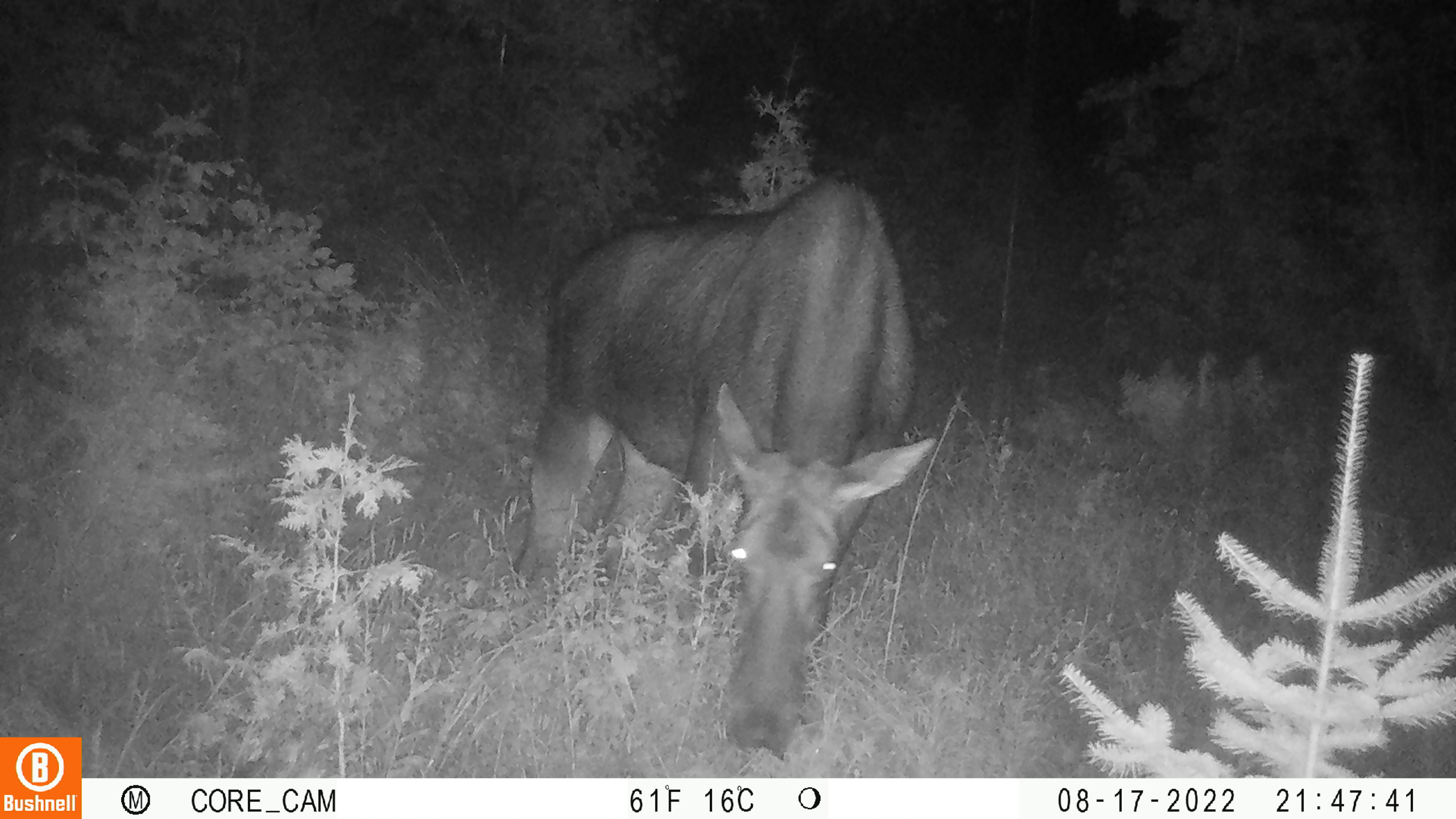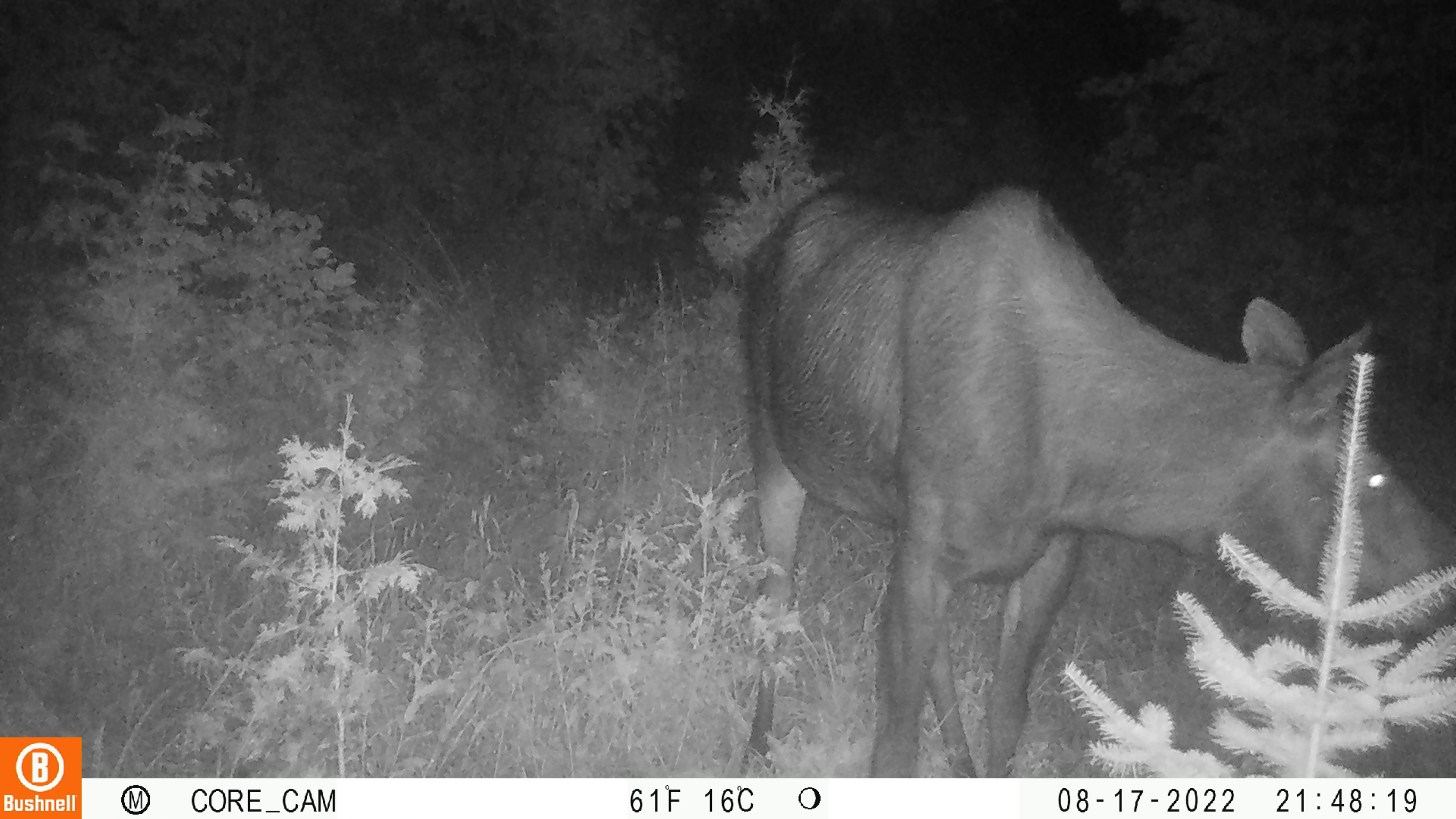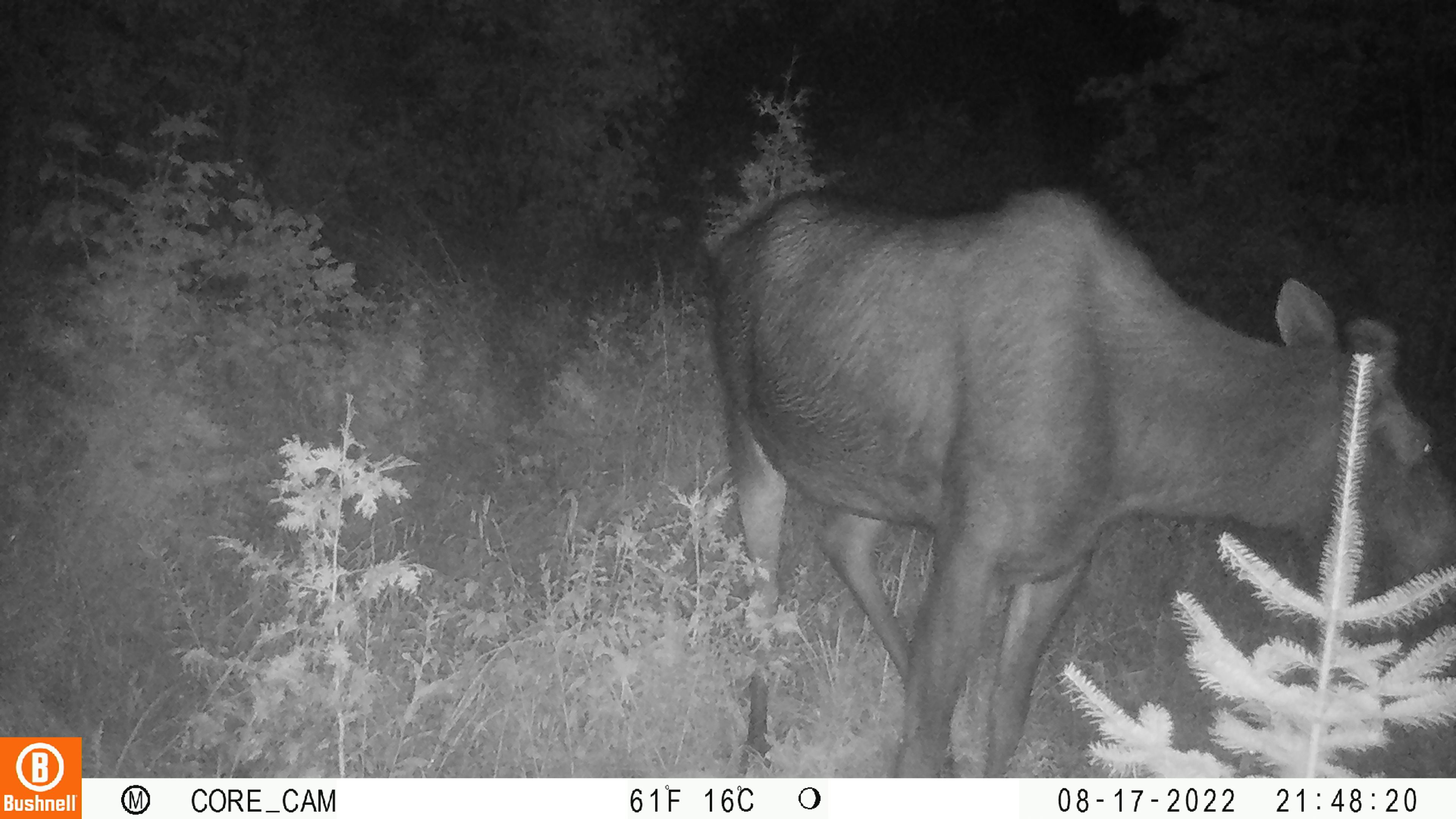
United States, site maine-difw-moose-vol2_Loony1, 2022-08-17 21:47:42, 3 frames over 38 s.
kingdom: Animalia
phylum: Chordata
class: Mammalia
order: Artiodactyla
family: Cervidae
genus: Alces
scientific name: Alces alces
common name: moose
Moose (Alces alces).